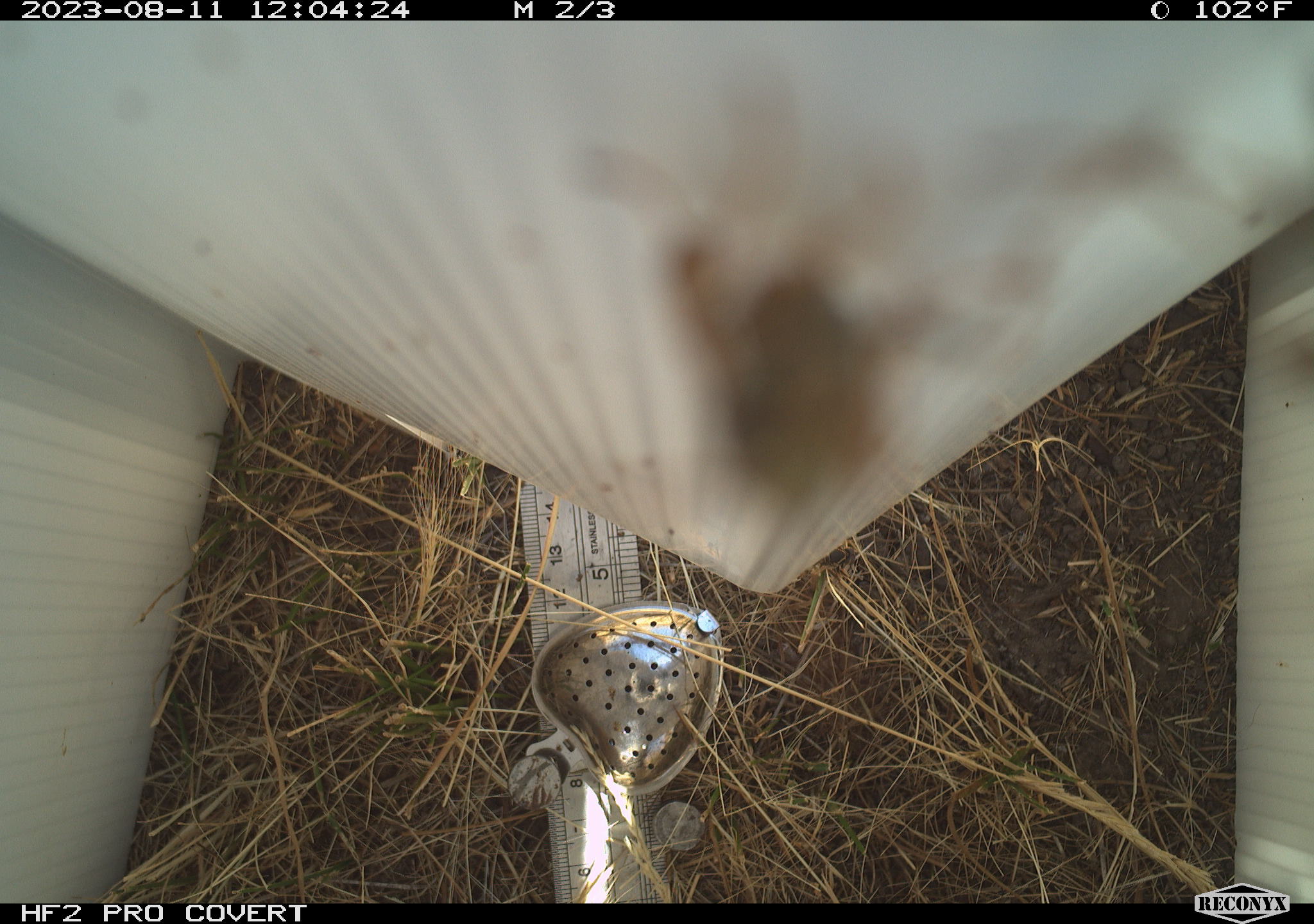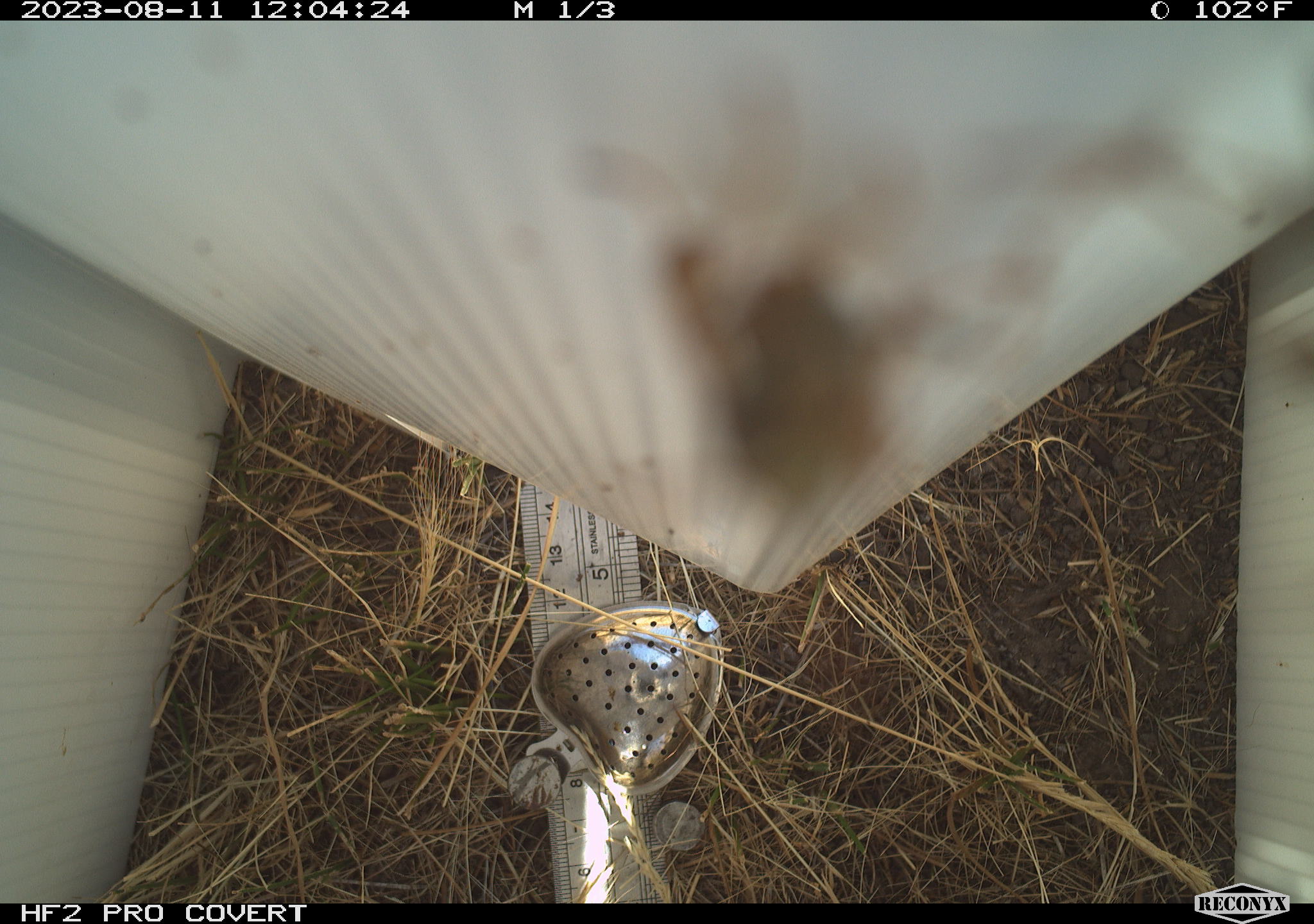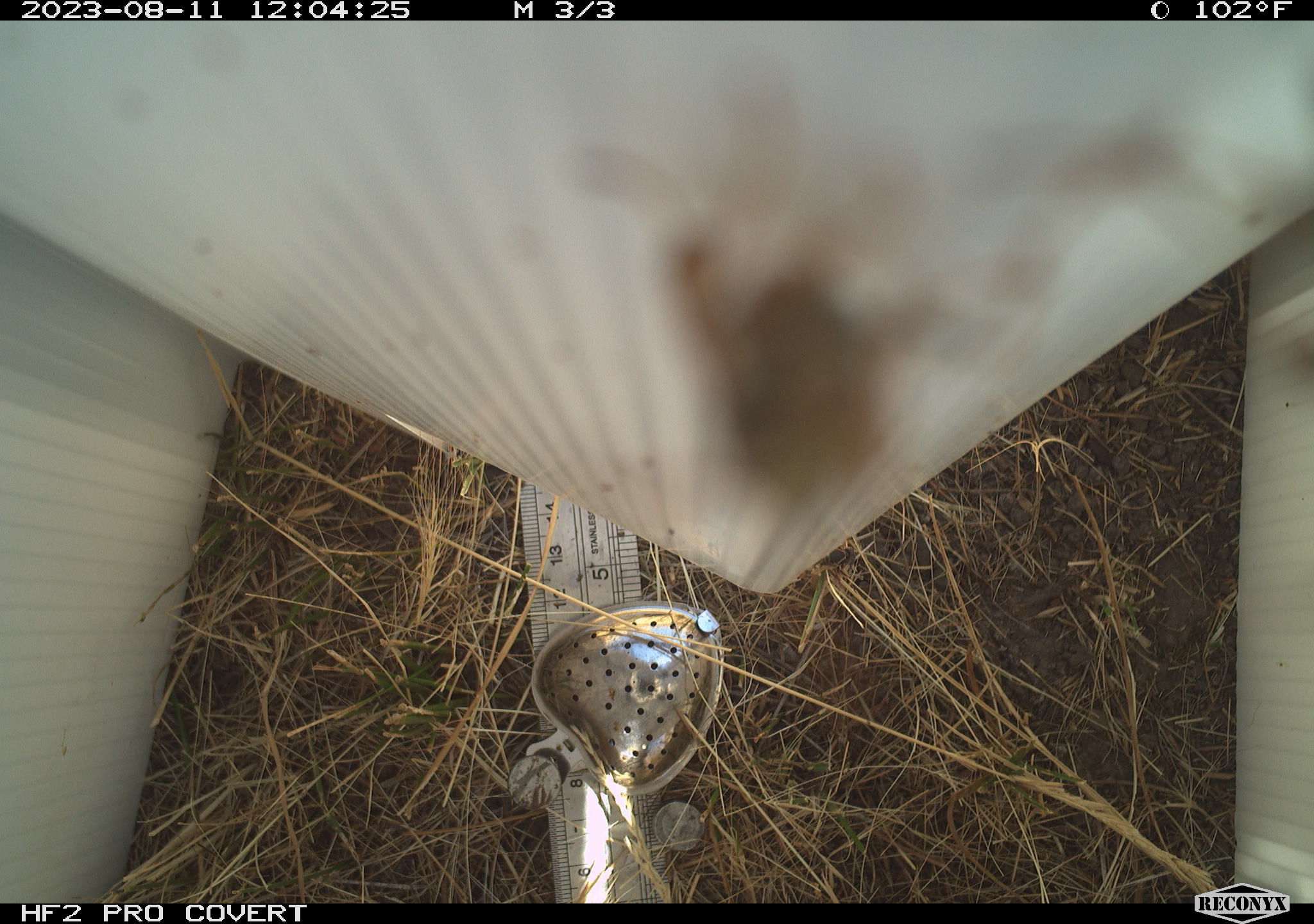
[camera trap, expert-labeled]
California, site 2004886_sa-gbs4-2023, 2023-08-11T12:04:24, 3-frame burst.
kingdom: Animalia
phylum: Arthropoda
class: Insecta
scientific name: Insecta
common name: insect